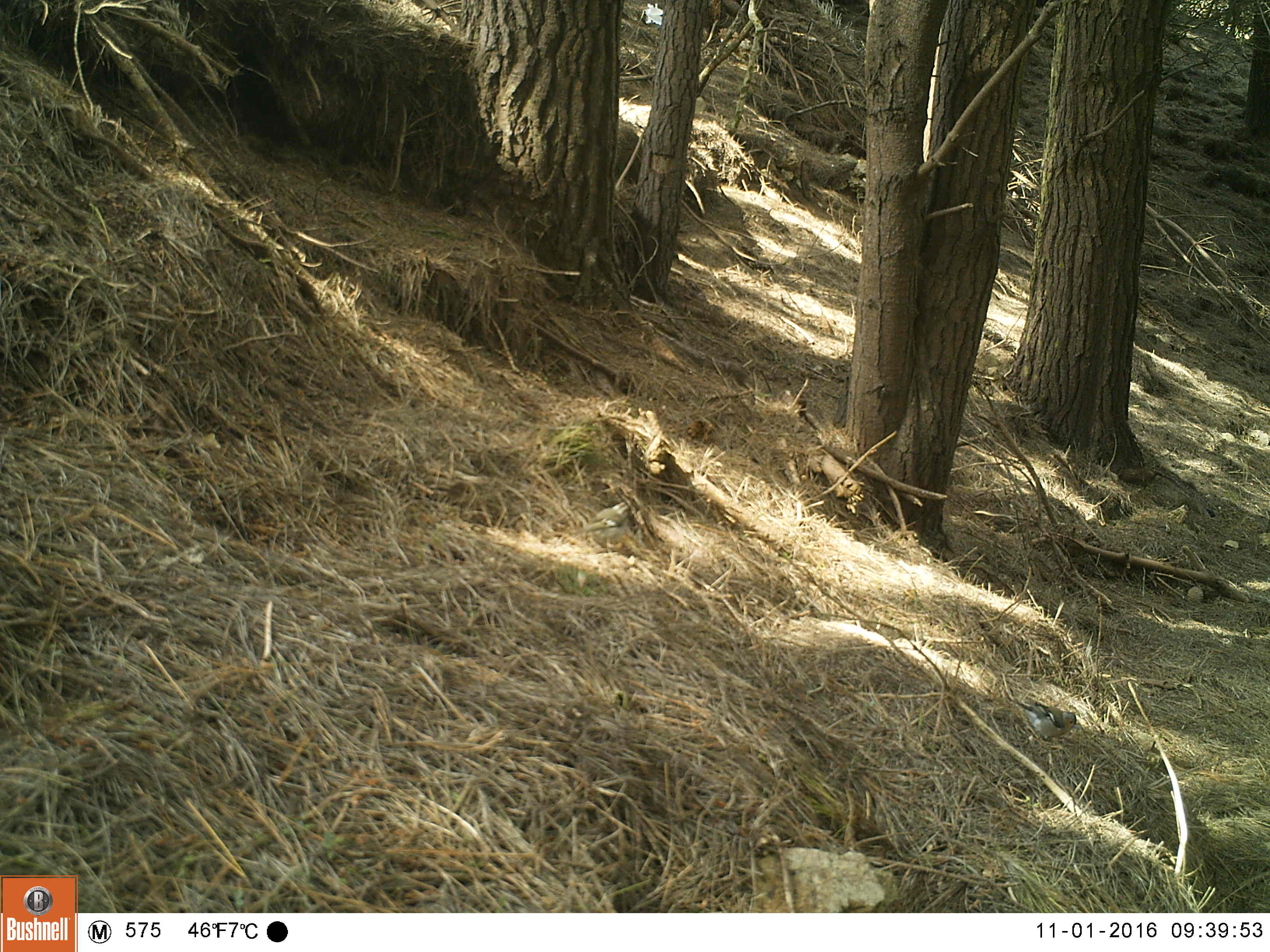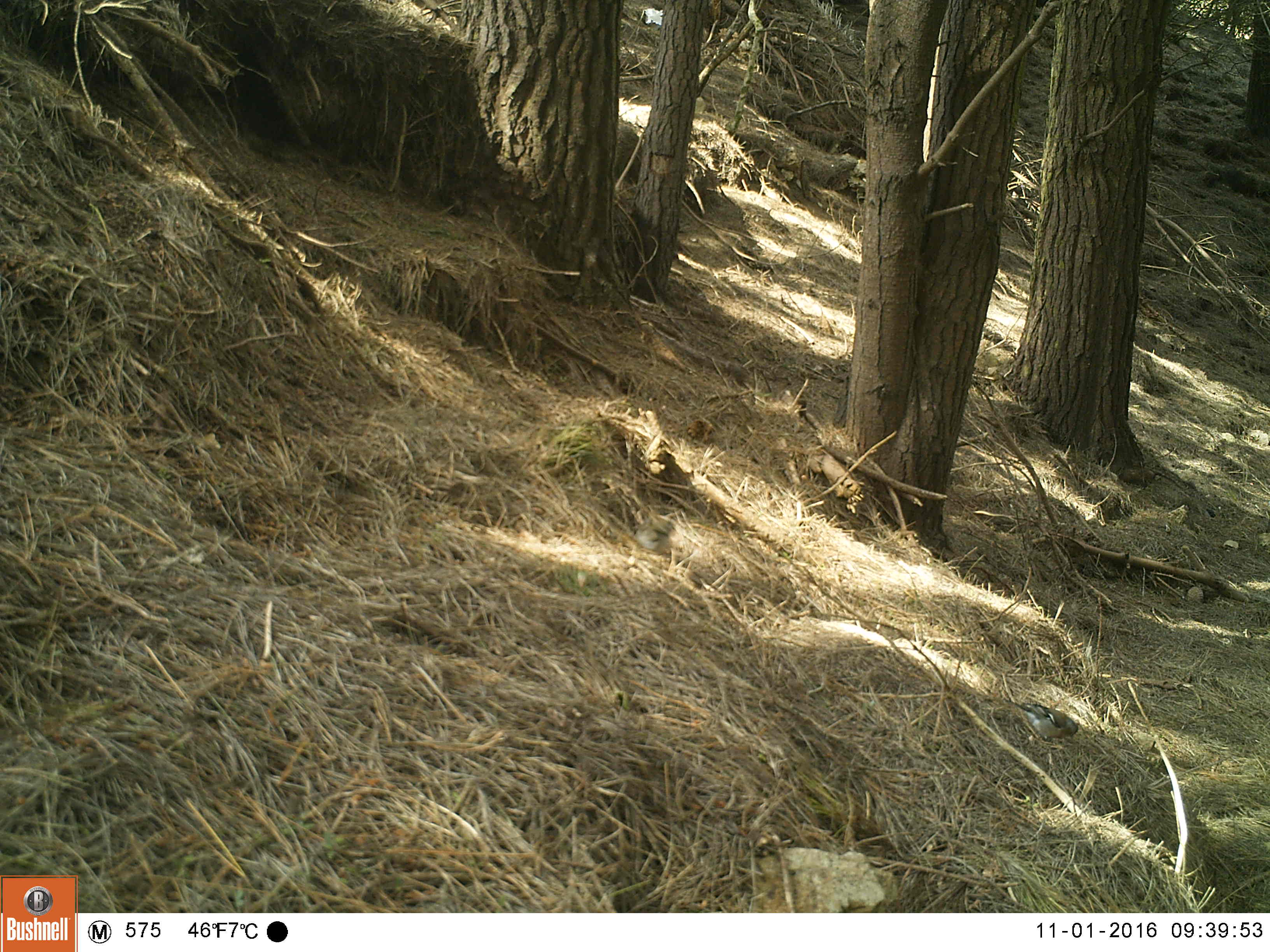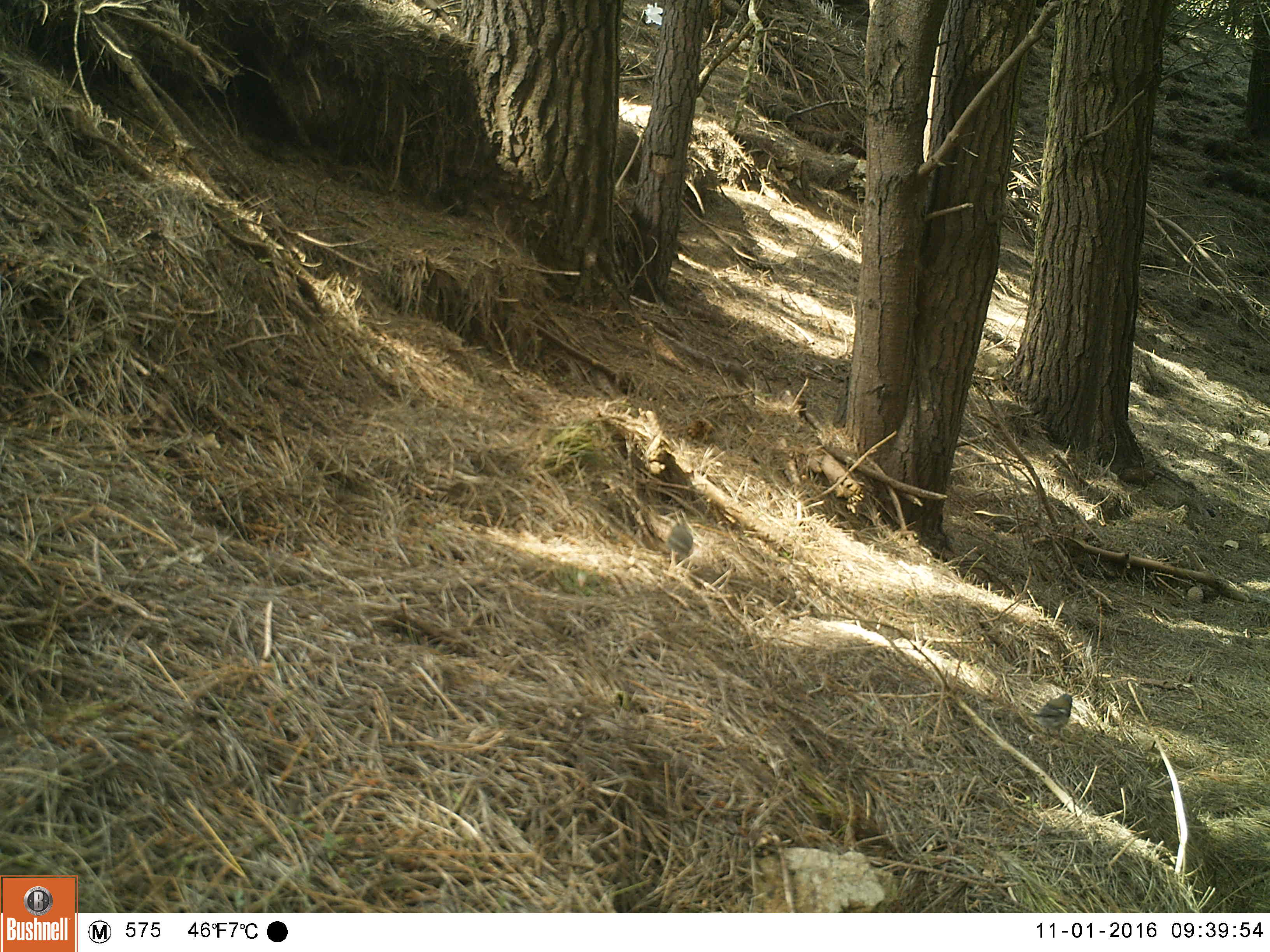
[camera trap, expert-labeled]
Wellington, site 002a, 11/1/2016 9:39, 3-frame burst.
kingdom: Animalia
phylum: Chordata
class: Aves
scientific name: Aves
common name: bird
Bird (Aves).